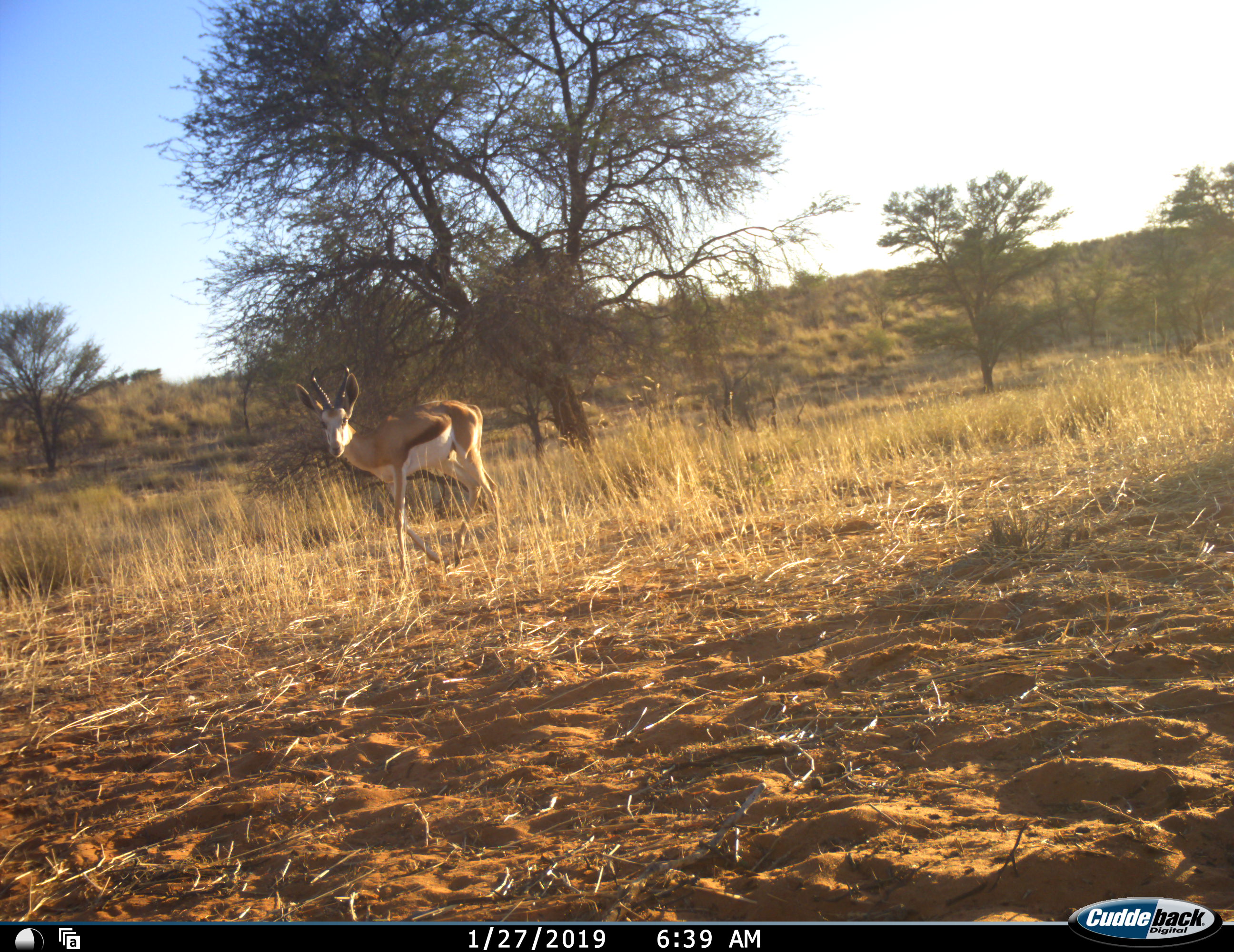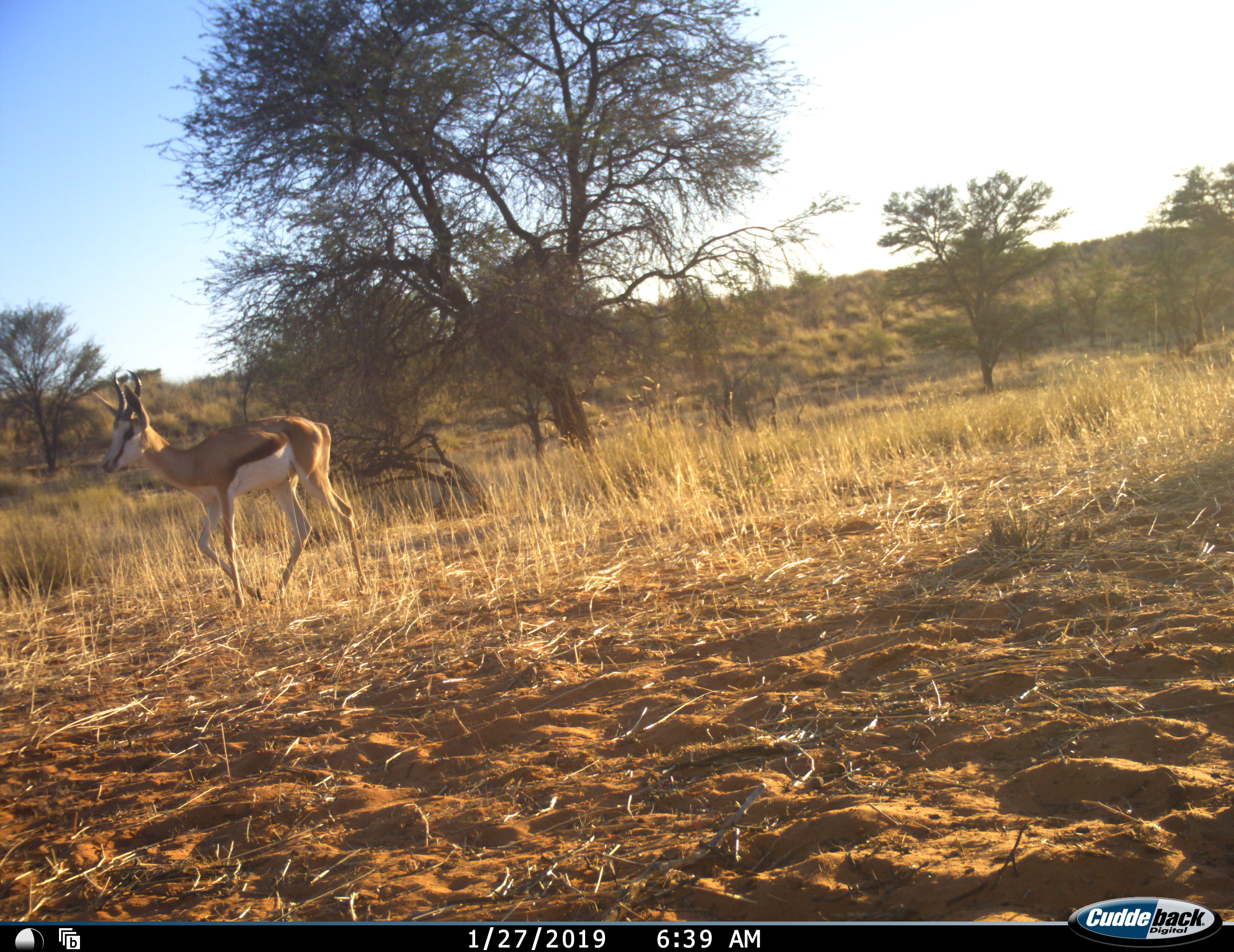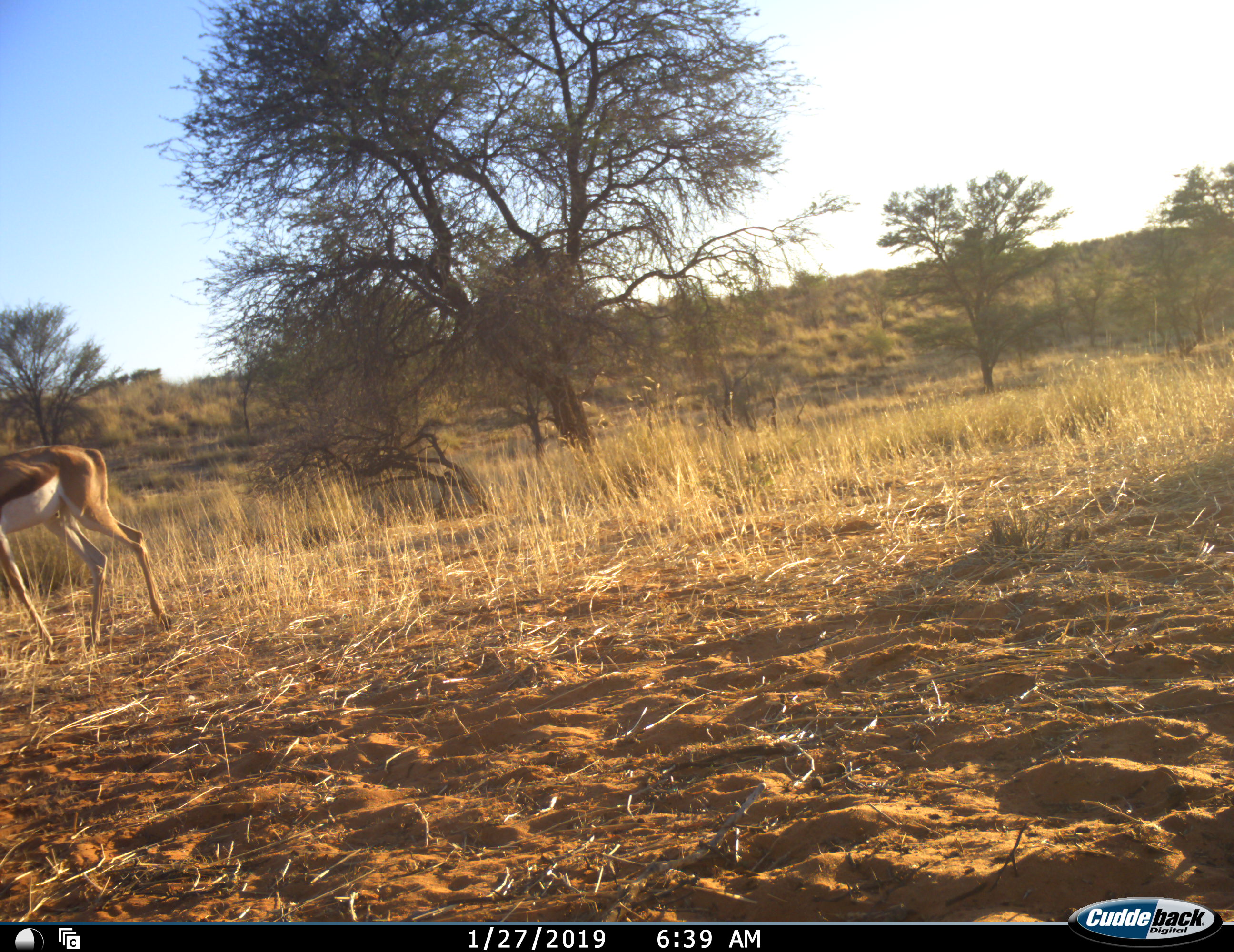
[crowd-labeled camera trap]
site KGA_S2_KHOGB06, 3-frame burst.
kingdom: Animalia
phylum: Chordata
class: Mammalia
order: Artiodactyla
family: Bovidae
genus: Antidorcas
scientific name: Antidorcas marsupialis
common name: springbok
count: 1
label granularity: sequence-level